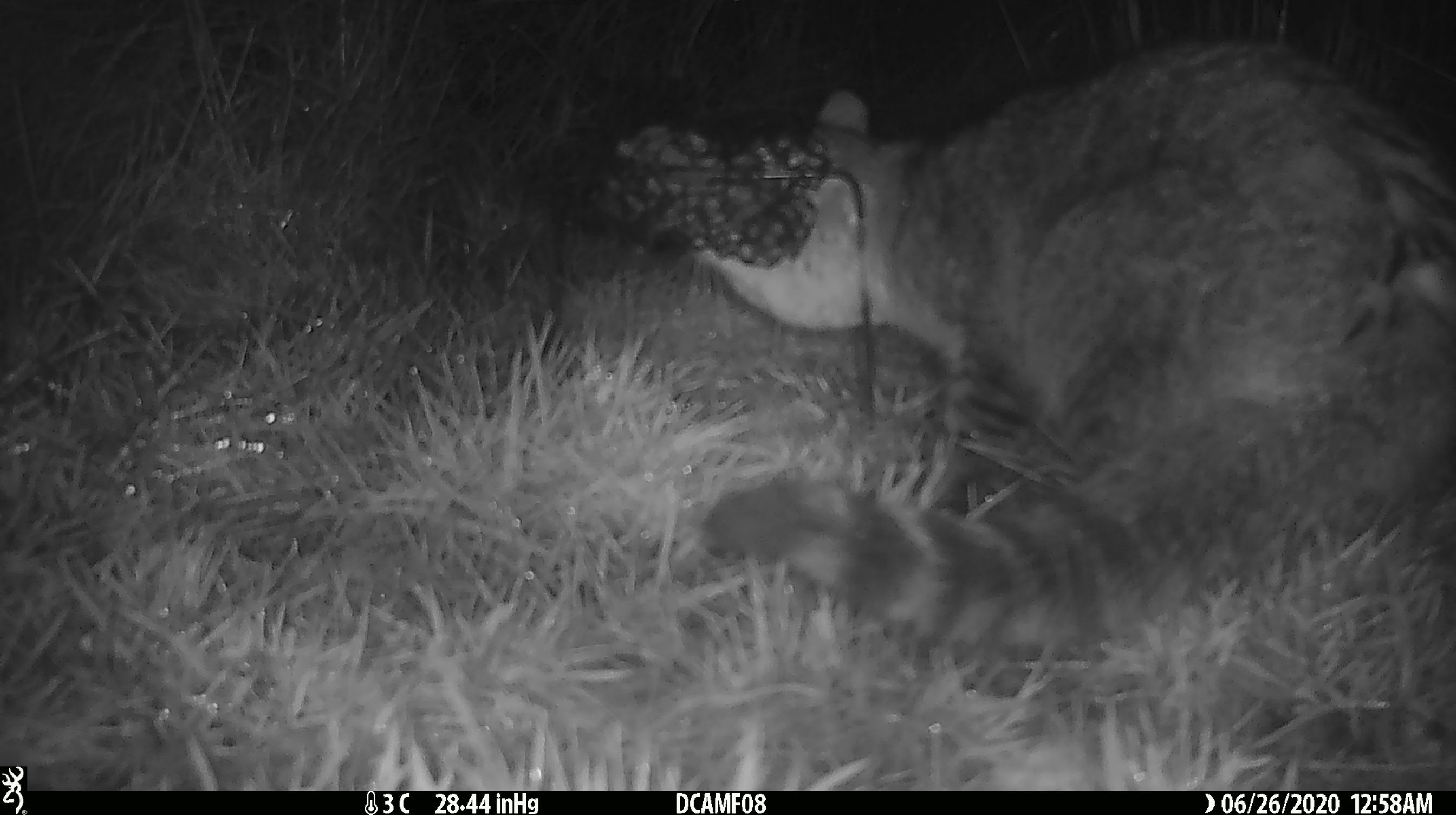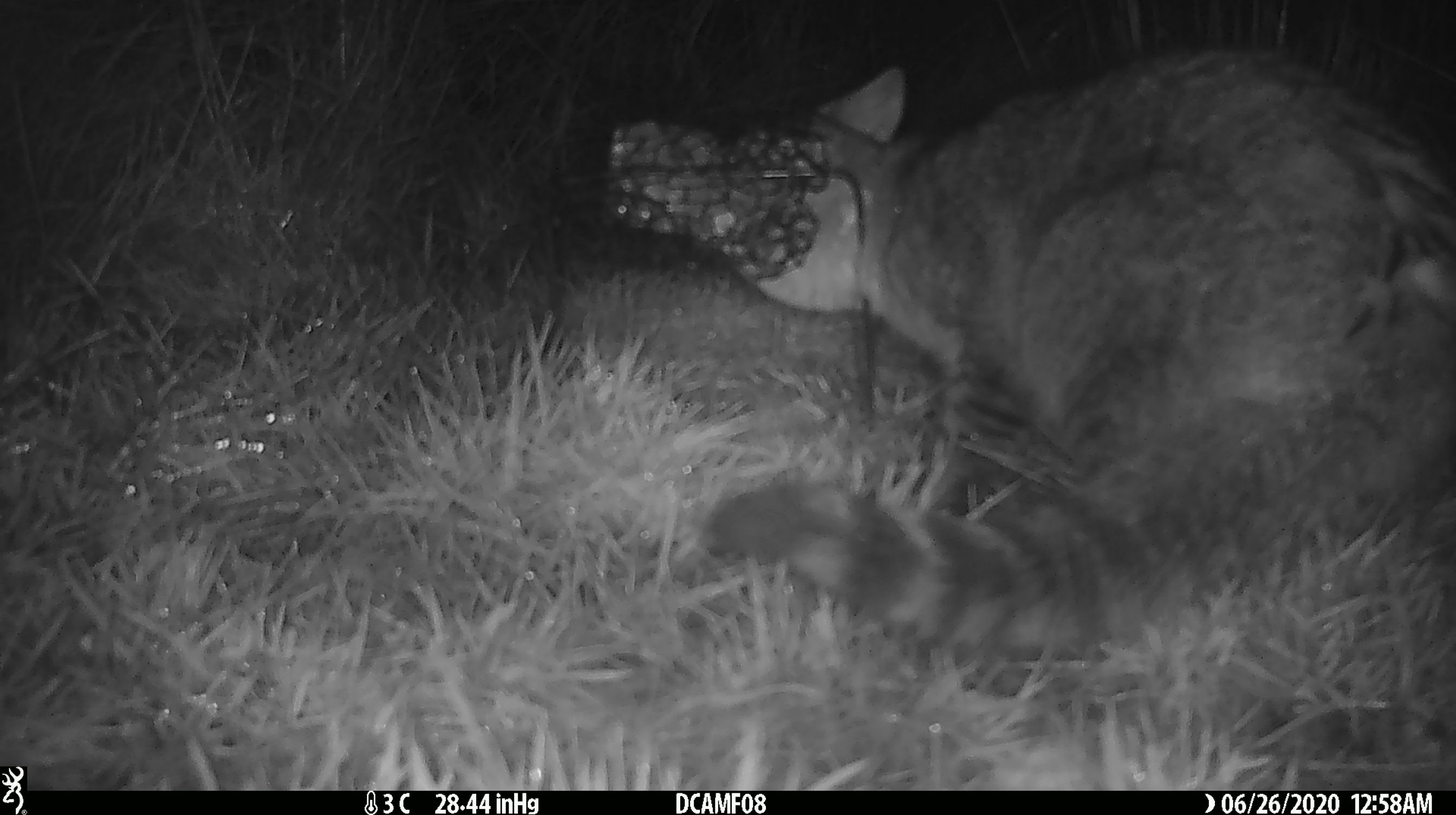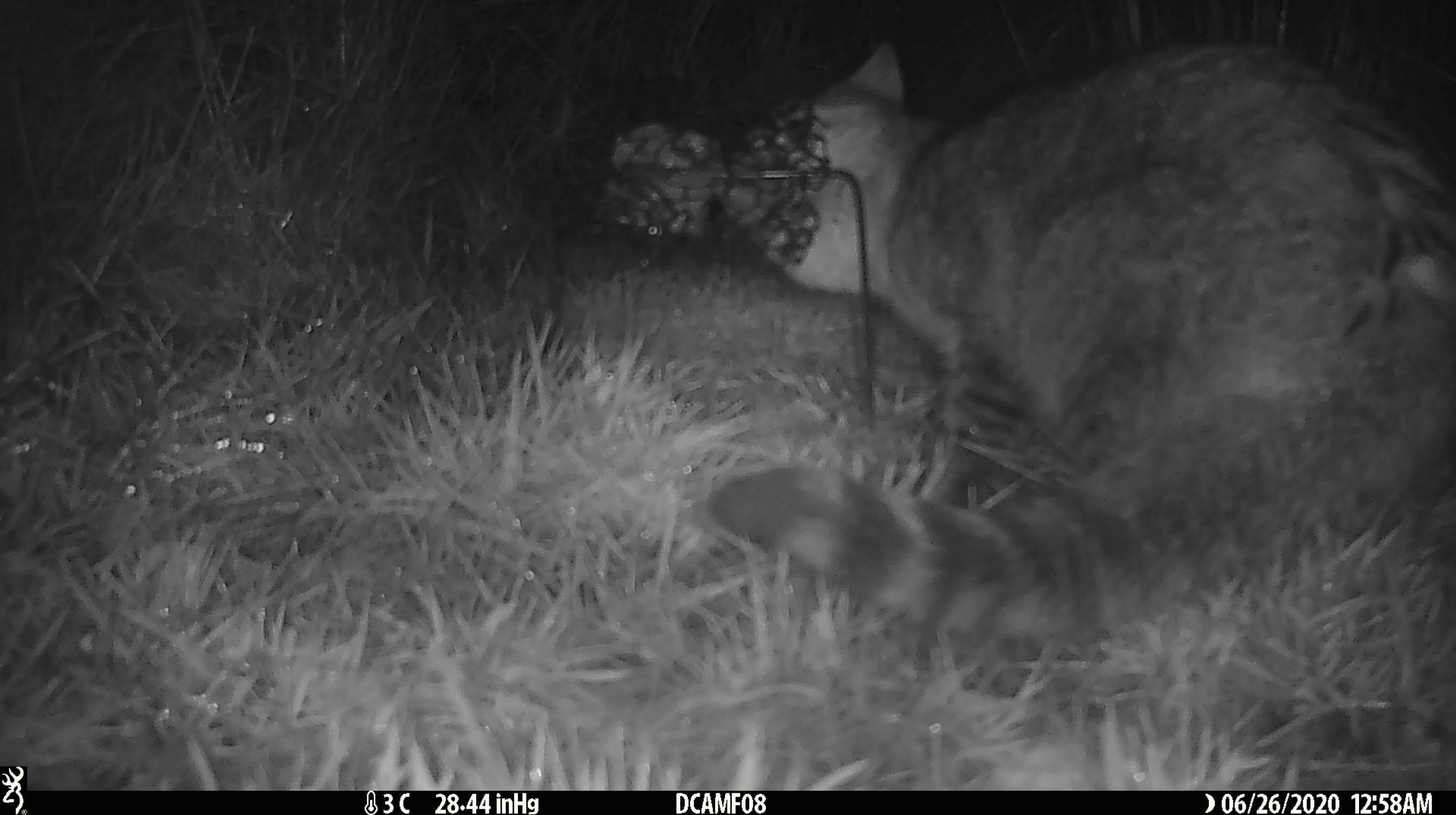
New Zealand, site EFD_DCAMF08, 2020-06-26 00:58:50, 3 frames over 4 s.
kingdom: Animalia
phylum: Chordata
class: Mammalia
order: Carnivora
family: Felidae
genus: Felis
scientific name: Felis catus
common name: domestic cat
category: cat